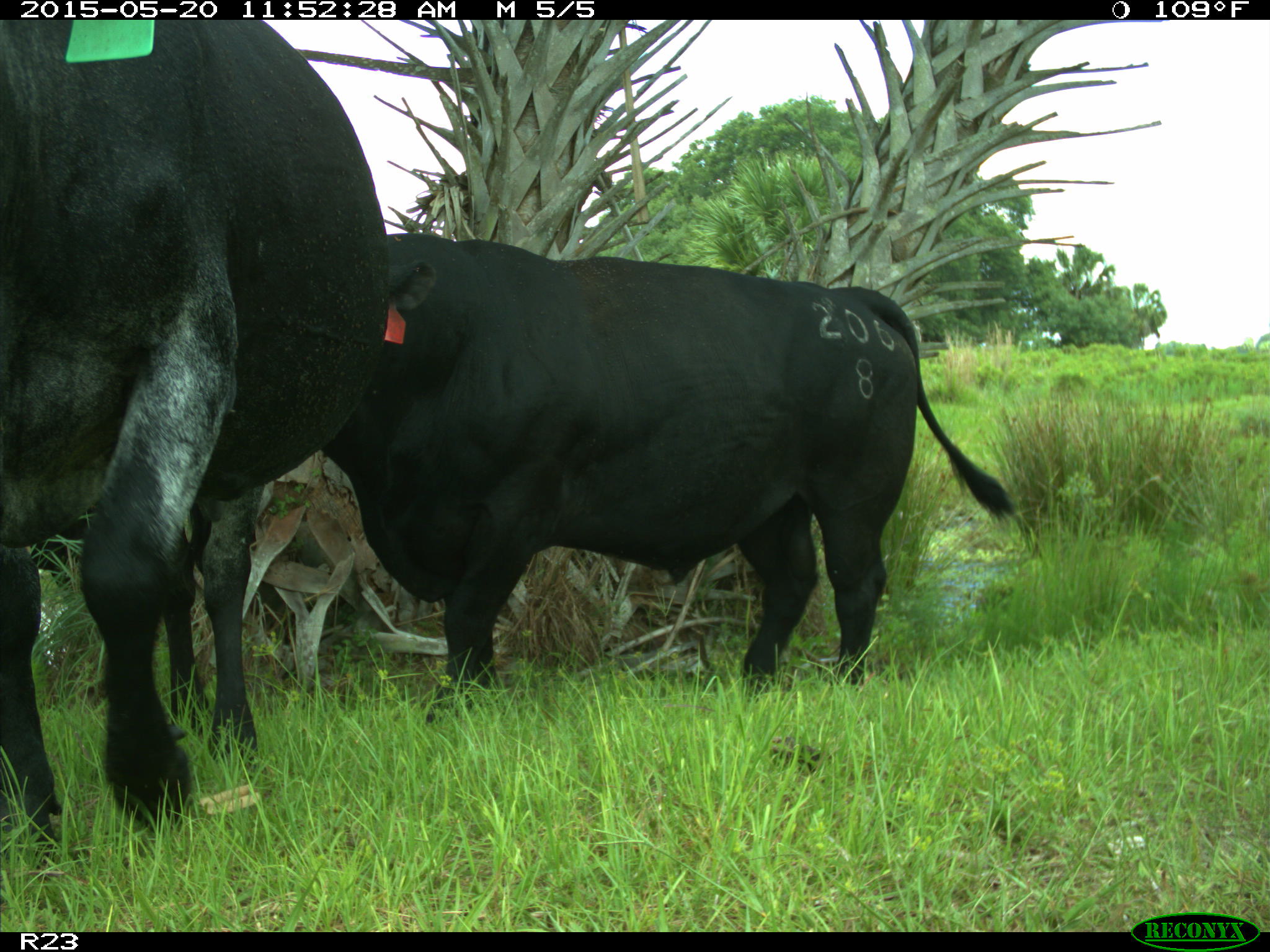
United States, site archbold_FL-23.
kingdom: Animalia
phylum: Chordata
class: Mammalia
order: Artiodactyla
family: Suidae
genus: Sus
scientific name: Sus scrofa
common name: wild boar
Sus scrofa (wild boar).